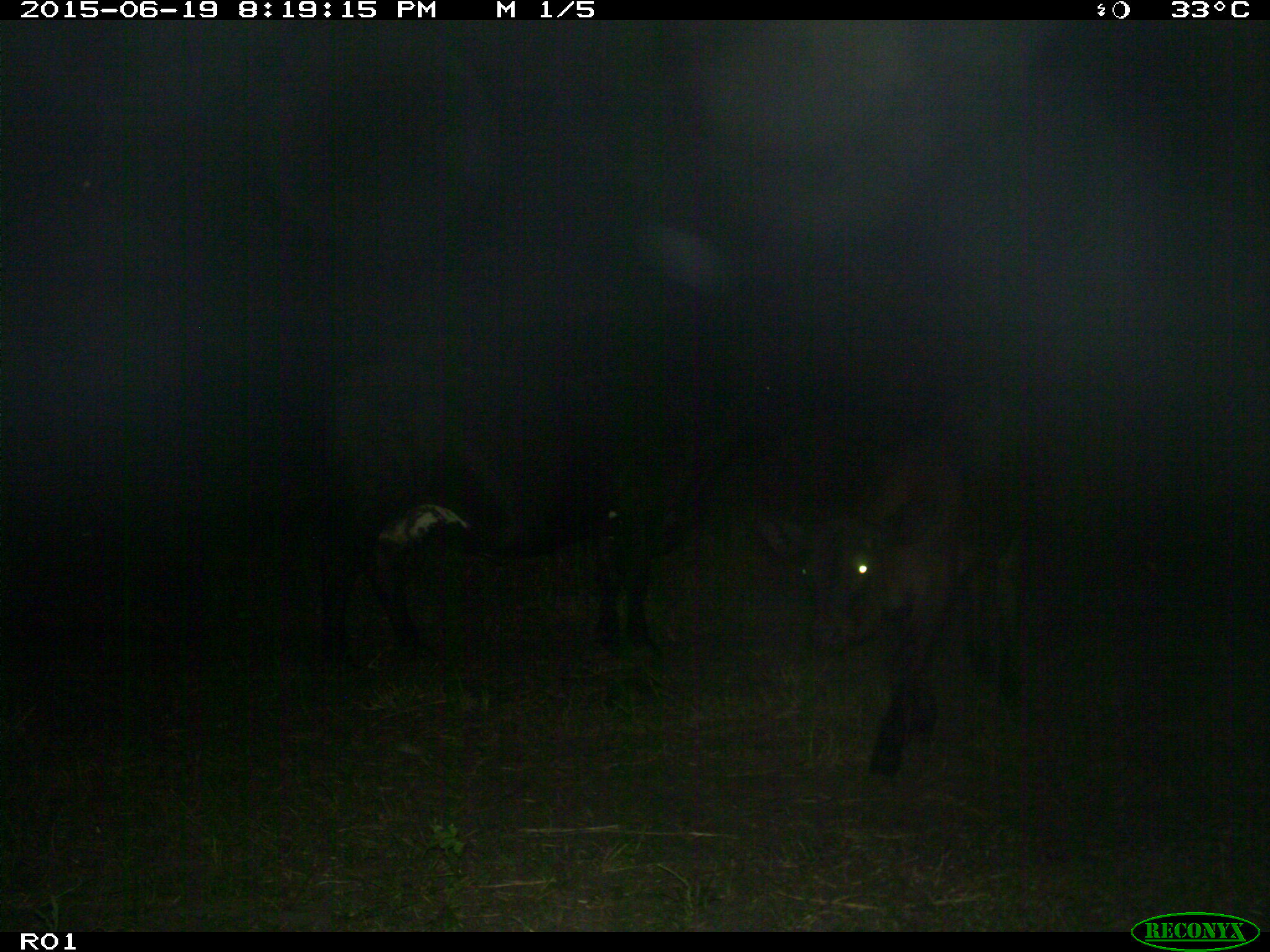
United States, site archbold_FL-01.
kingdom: Animalia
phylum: Chordata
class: Mammalia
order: Artiodactyla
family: Bovidae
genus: Bos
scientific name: Bos taurus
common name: domestic cow